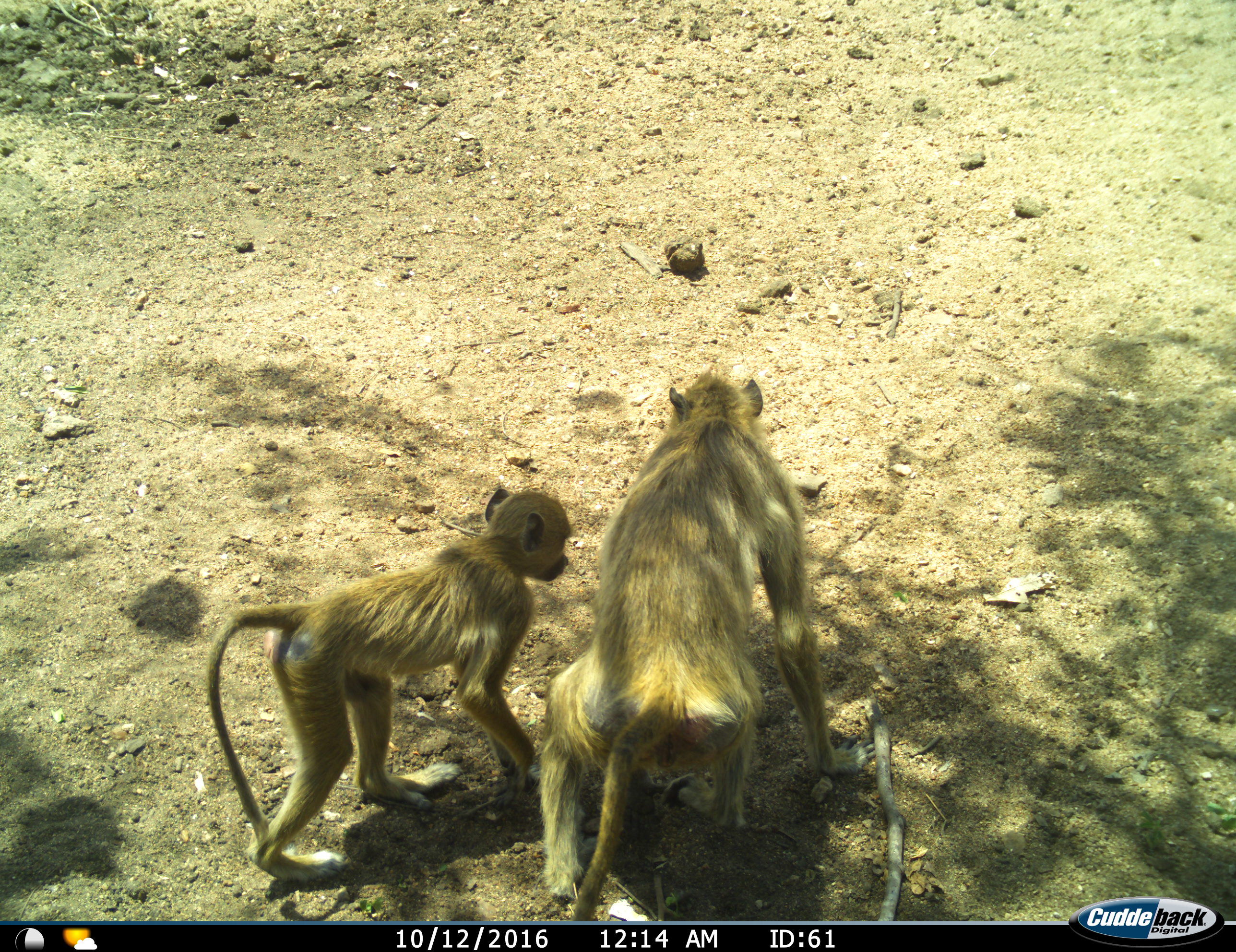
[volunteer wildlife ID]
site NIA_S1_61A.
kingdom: Animalia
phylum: Chordata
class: Mammalia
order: Primates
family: Cercopithecidae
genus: Papio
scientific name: Papio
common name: baboon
Baboon (Papio), count 2. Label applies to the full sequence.